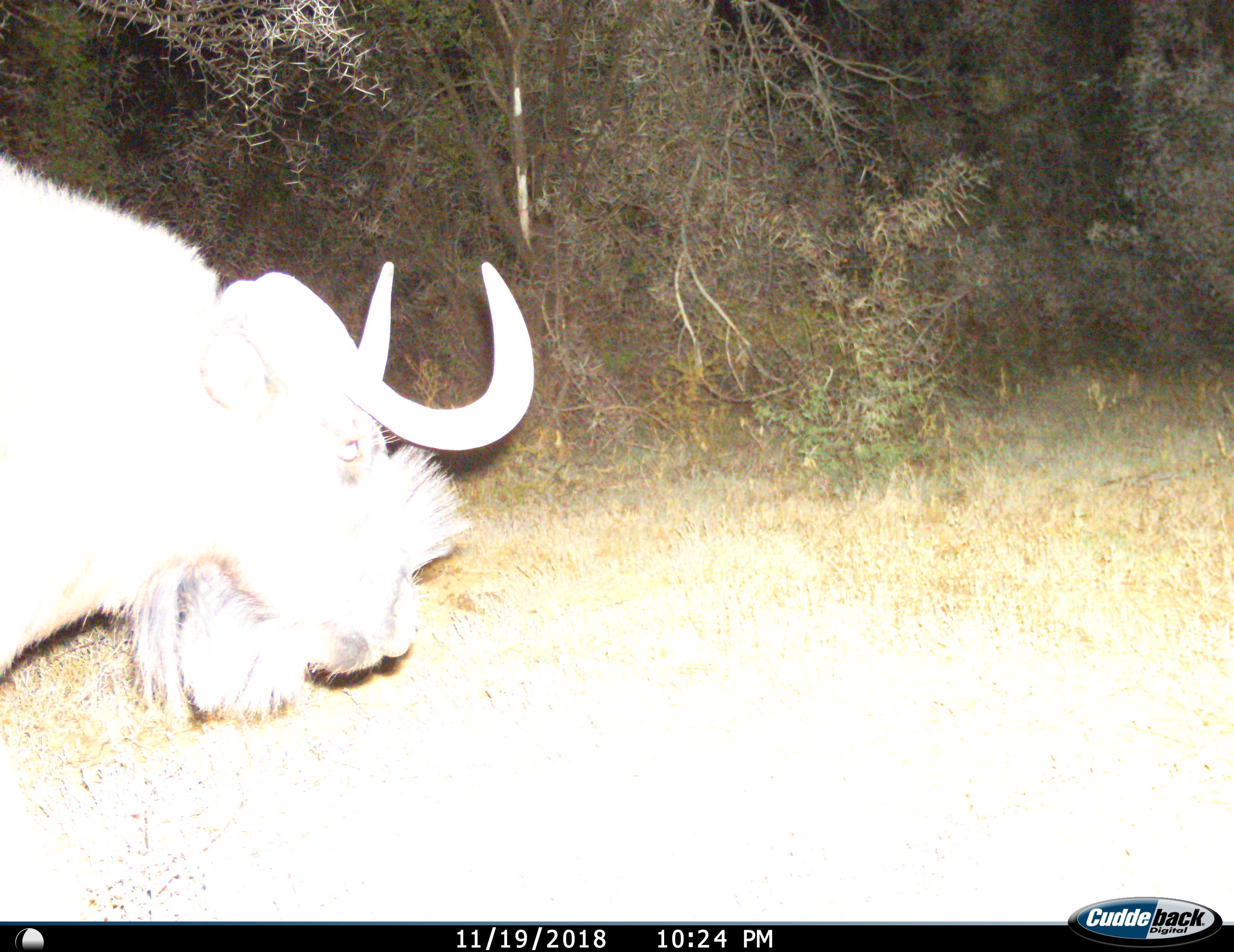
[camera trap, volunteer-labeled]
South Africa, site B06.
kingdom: Animalia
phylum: Chordata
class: Mammalia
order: Artiodactyla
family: Bovidae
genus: Connochaetes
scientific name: Connochaetes gnou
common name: black wildebeest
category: wildebeestblack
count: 1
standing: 70%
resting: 0%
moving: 10%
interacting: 0%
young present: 0%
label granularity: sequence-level